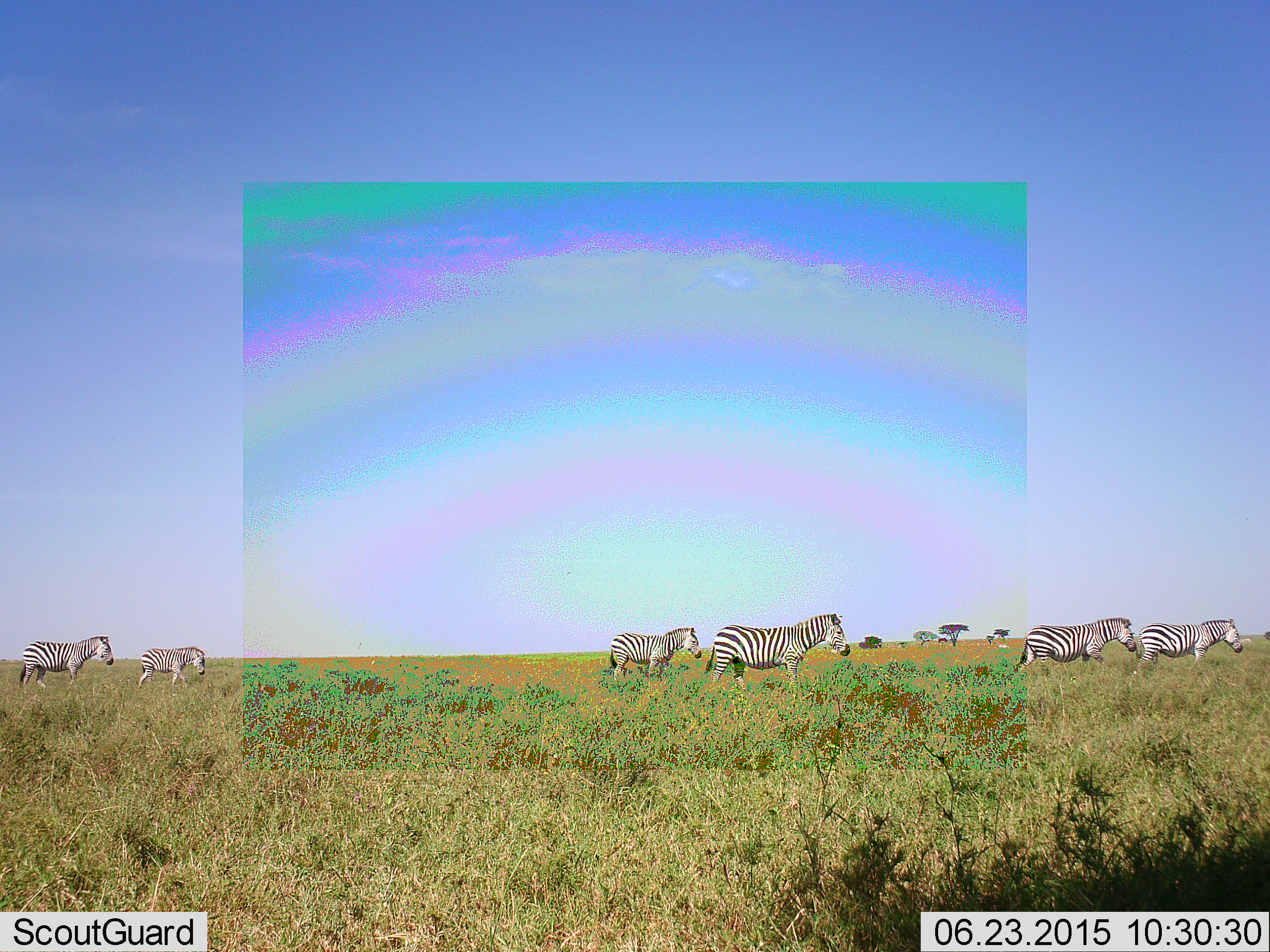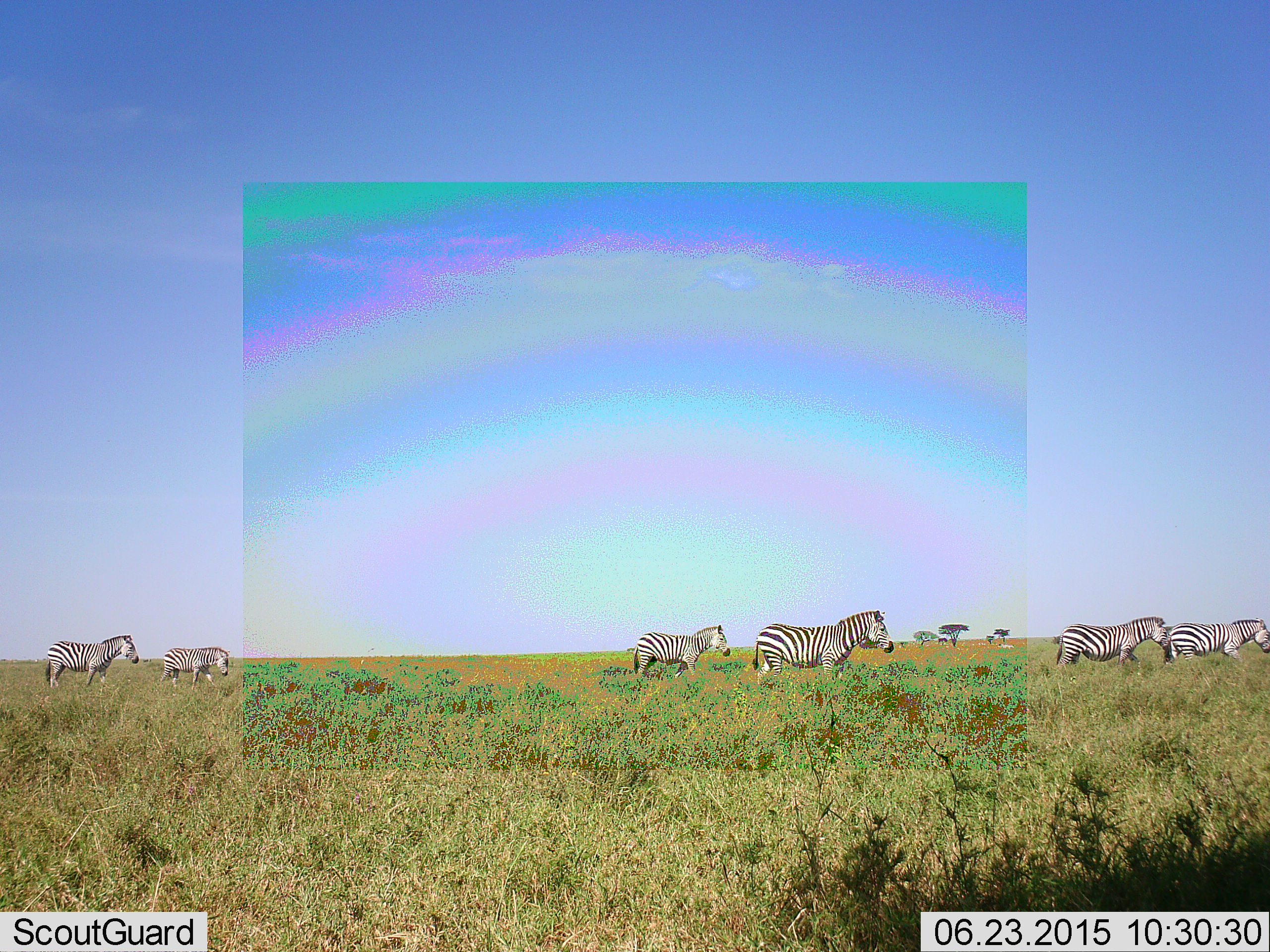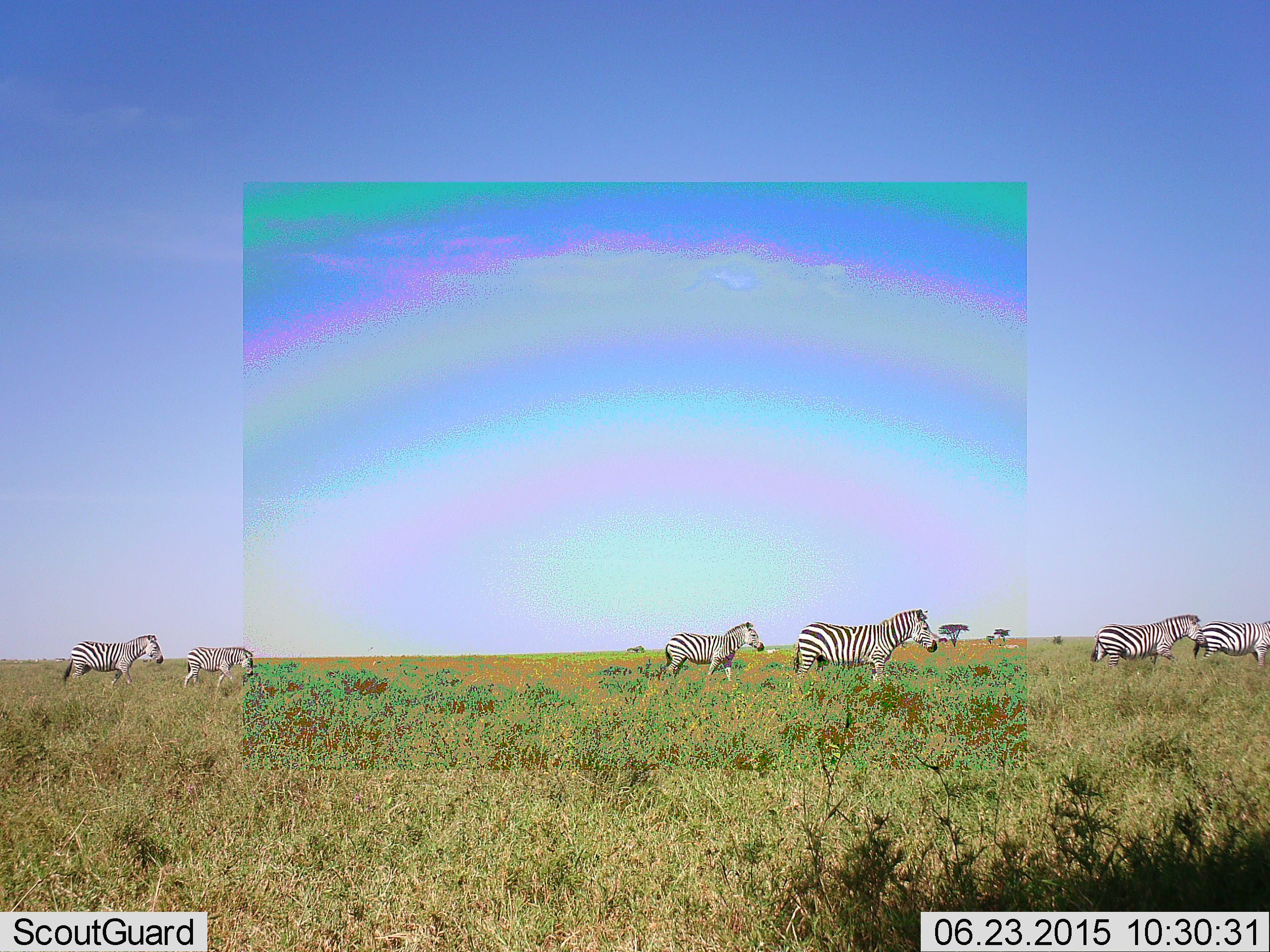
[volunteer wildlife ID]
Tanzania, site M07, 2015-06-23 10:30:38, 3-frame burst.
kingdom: Animalia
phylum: Chordata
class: Mammalia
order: Perissodactyla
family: Equidae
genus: Equus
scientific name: Equus quagga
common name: plains zebra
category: zebra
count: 6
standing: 20%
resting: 0%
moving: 90%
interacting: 0%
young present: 20%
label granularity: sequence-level